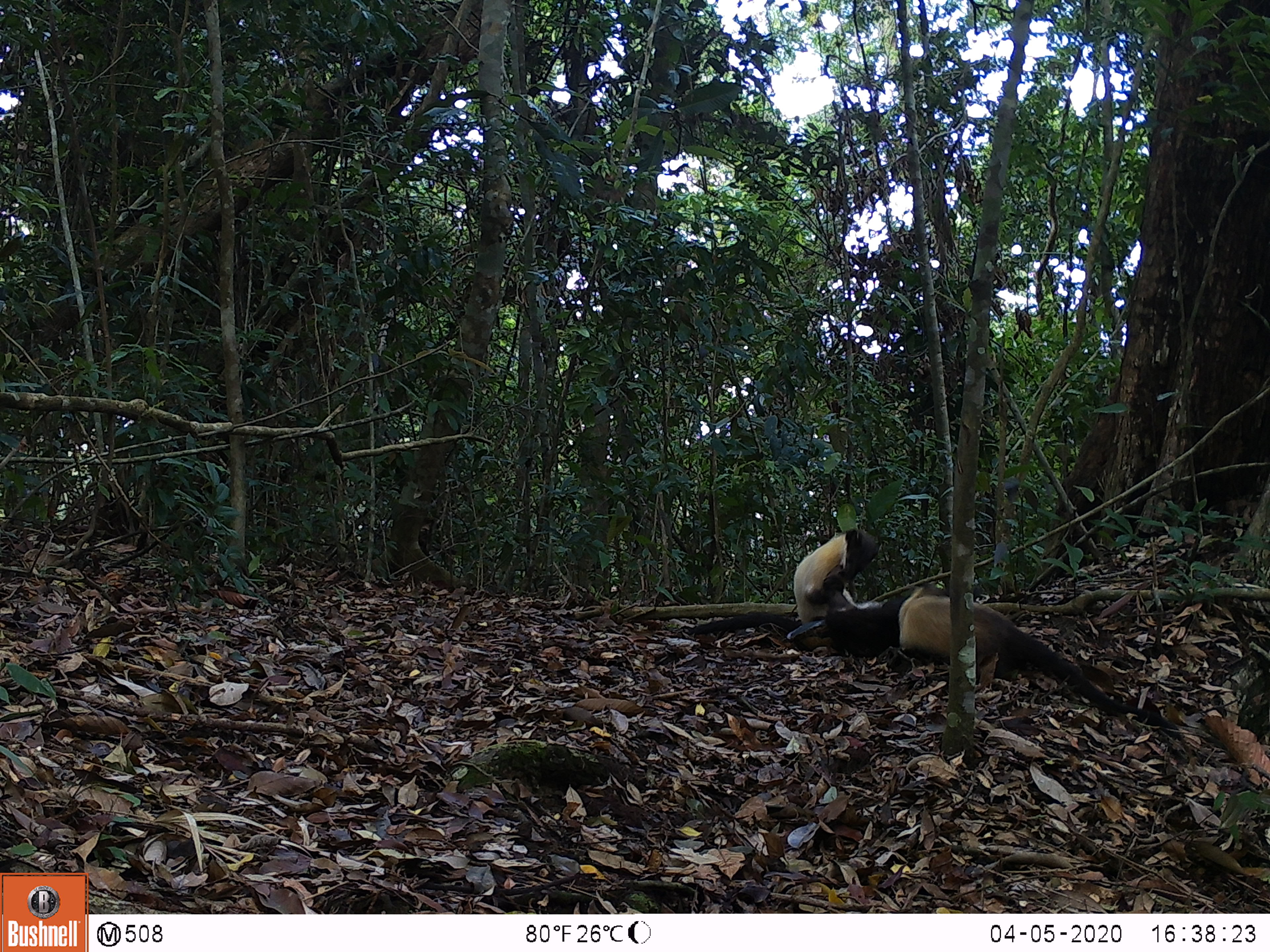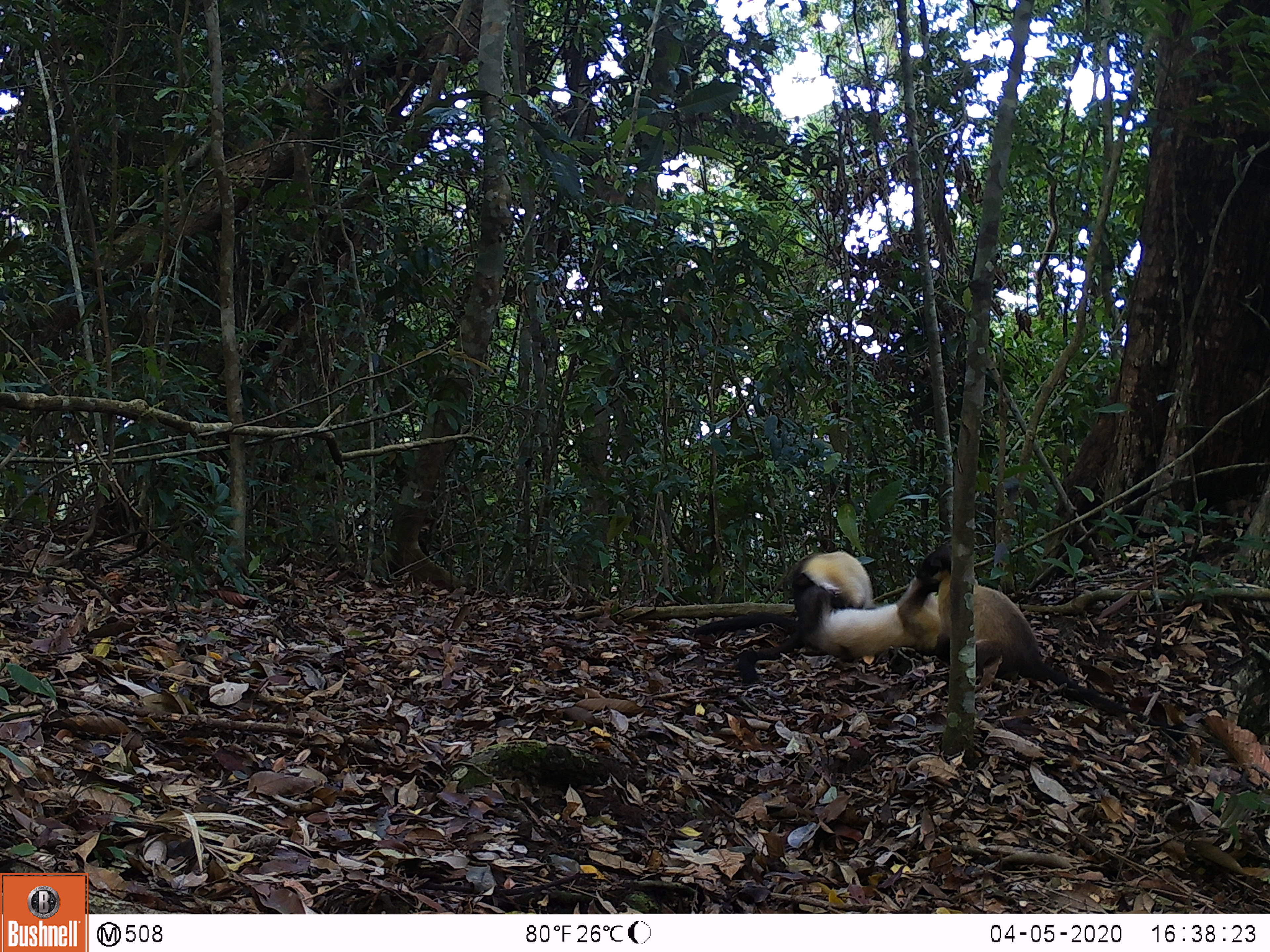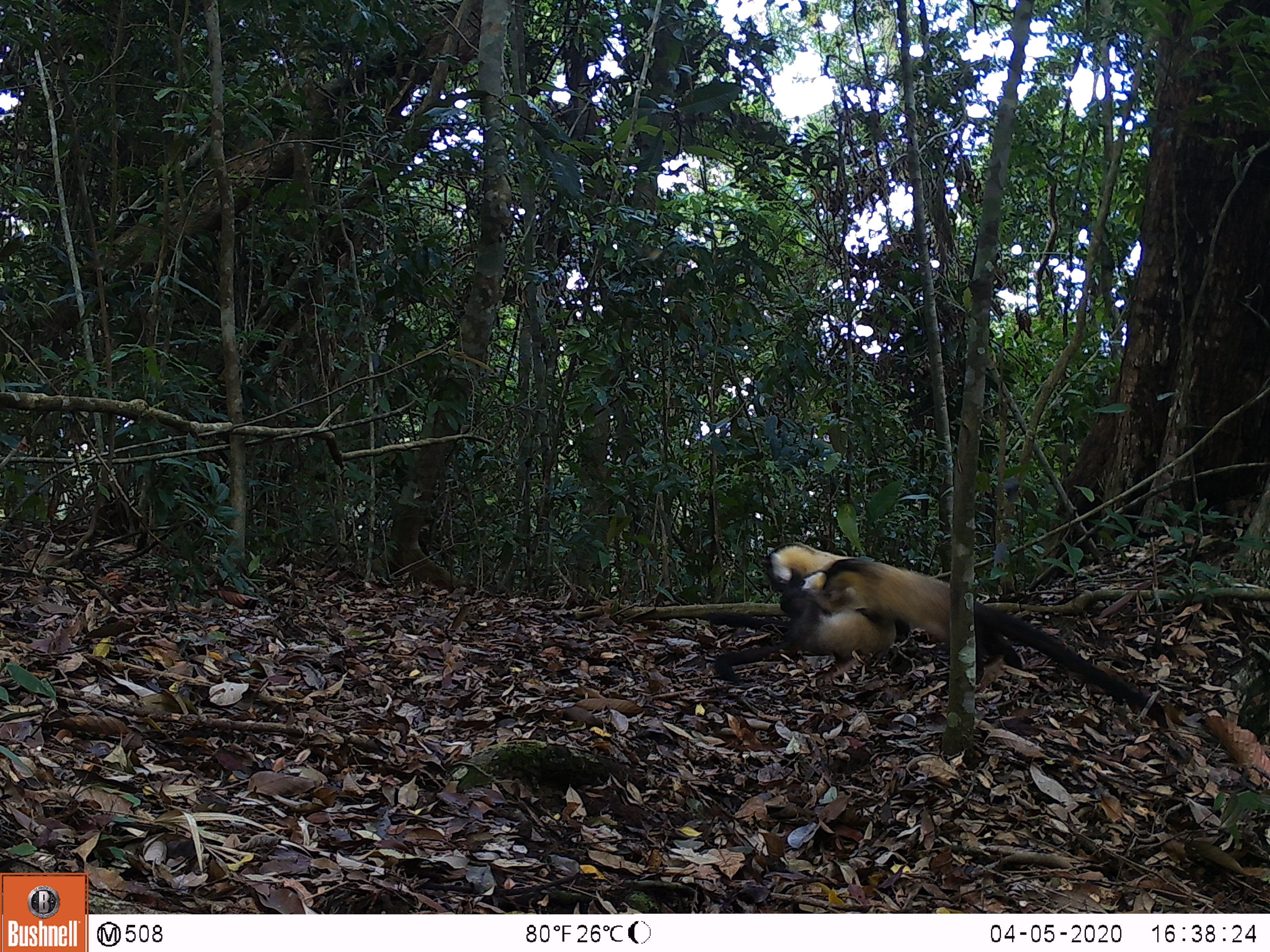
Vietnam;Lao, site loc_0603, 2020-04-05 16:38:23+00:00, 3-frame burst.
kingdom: Animalia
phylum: Chordata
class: Mammalia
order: Carnivora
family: Mustelidae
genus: Martes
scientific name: Martes flavigula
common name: yellow-throated marten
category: yellow throated marten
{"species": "yellow throated marten (yellow-throated marten) (Martes flavigula)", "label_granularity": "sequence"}